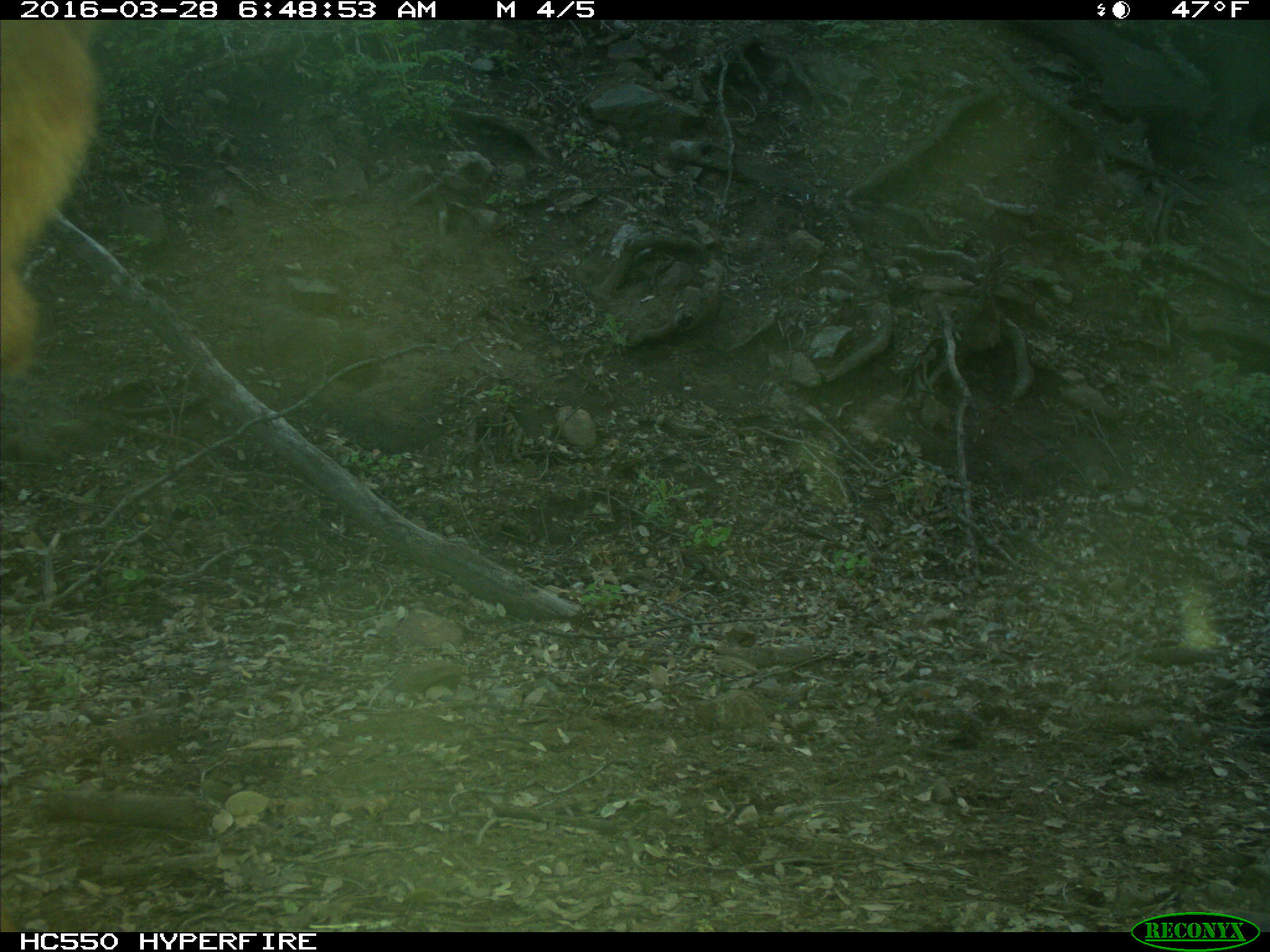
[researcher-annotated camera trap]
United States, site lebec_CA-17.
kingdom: Animalia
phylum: Chordata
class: Mammalia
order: Artiodactyla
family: Bovidae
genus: Bos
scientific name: Bos taurus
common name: domestic cow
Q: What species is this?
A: Bos taurus (domestic cow).